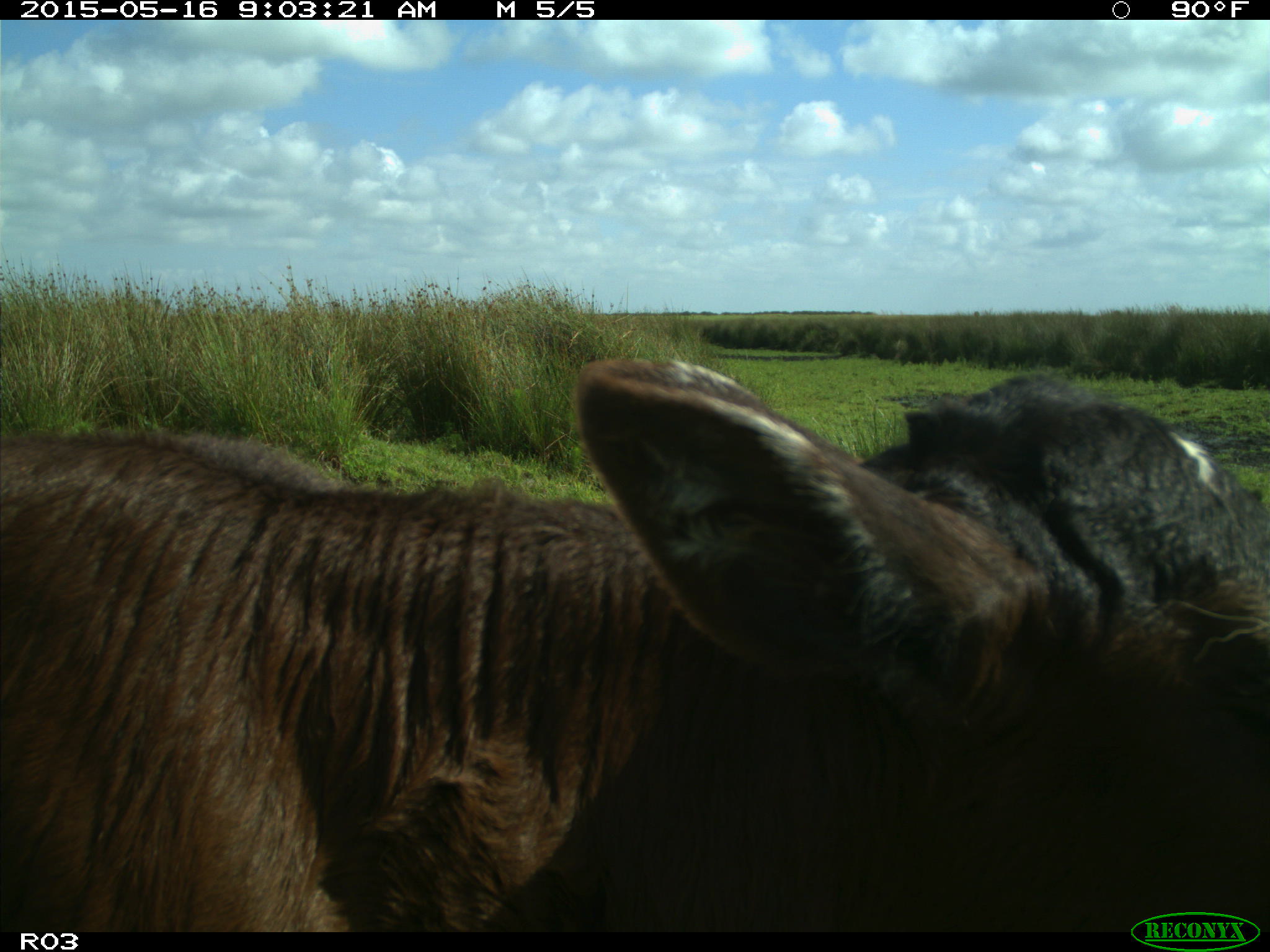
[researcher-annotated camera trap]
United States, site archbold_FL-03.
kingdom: Animalia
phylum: Chordata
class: Mammalia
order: Artiodactyla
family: Bovidae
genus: Bos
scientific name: Bos taurus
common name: domestic cow